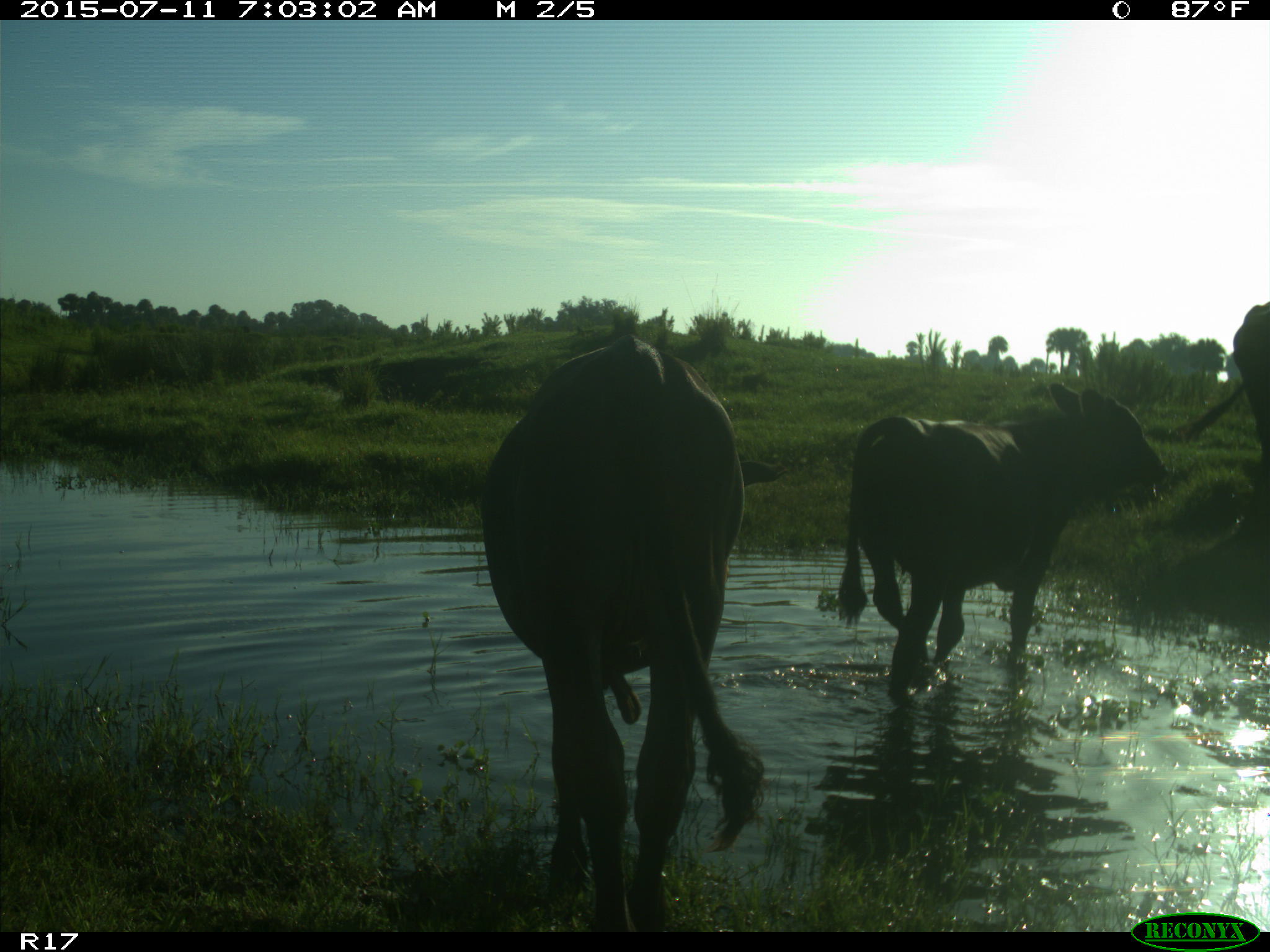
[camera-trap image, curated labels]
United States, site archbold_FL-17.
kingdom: Animalia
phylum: Chordata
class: Mammalia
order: Artiodactyla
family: Bovidae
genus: Bos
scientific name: Bos taurus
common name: domestic cow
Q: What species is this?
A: Bos taurus (domestic cow).